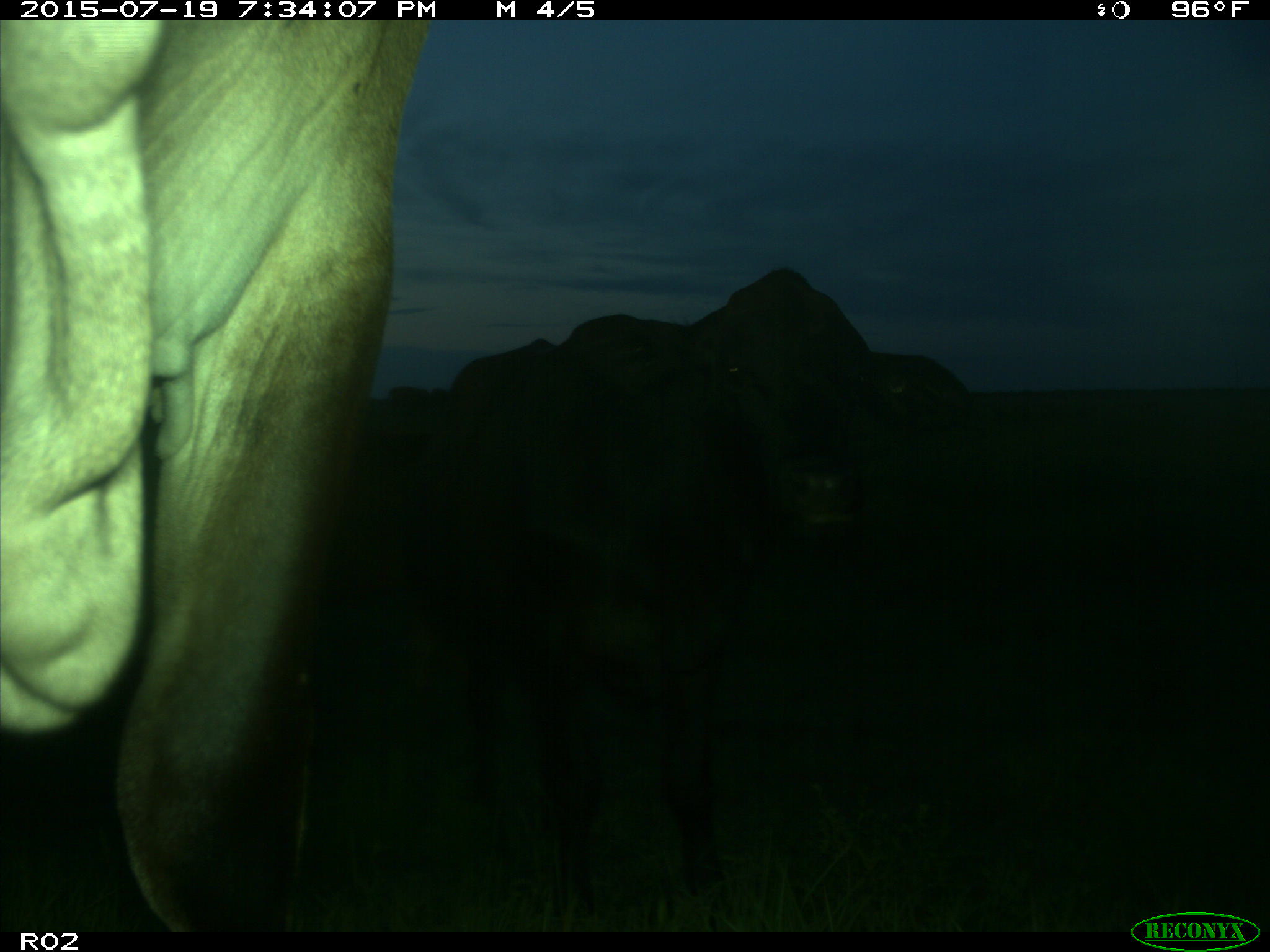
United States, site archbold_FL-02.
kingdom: Animalia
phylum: Chordata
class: Mammalia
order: Artiodactyla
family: Bovidae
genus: Bos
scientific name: Bos taurus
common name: domestic cow